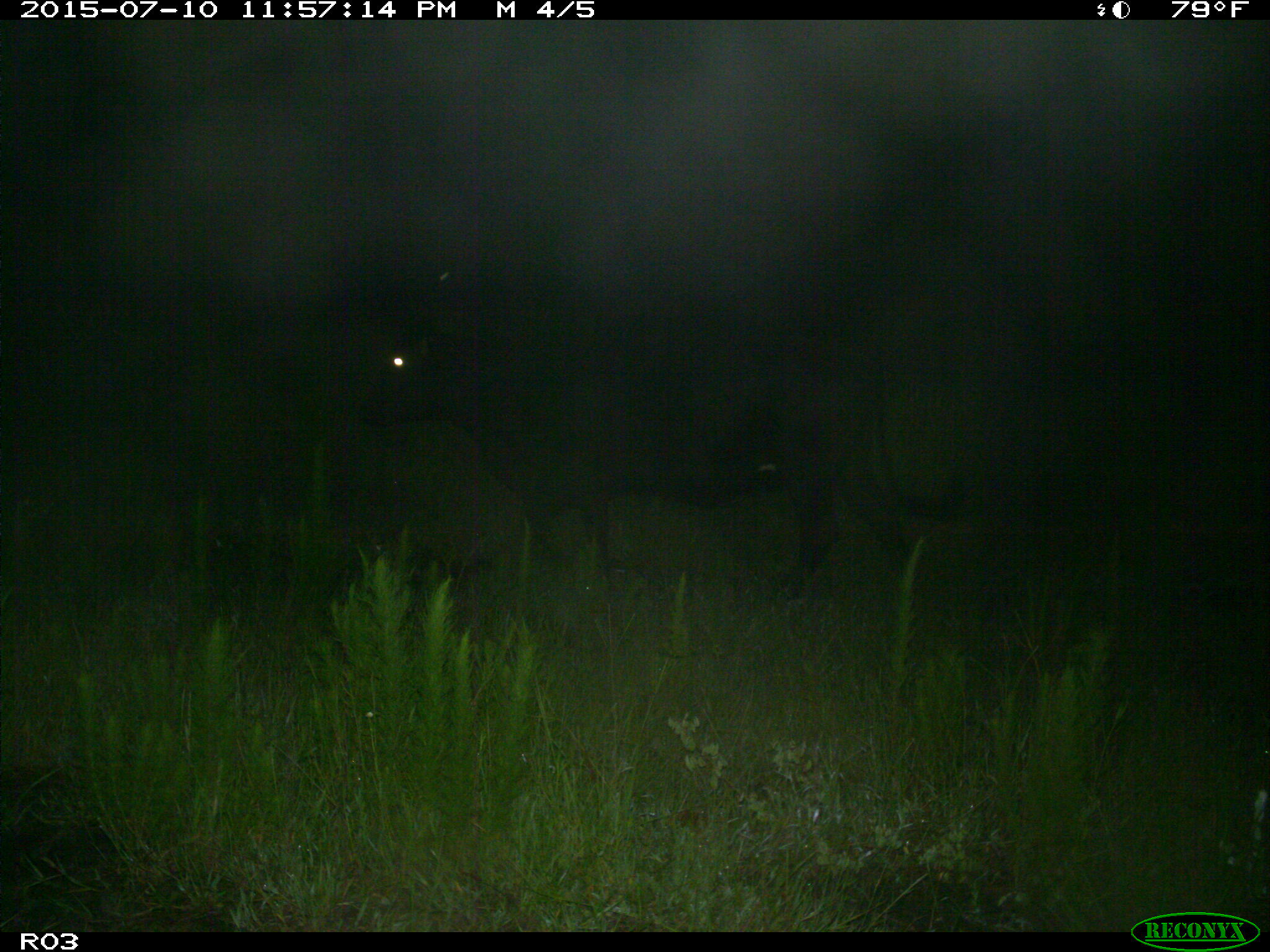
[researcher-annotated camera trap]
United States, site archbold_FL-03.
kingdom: Animalia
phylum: Chordata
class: Mammalia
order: Artiodactyla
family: Bovidae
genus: Bos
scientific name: Bos taurus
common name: domestic cow